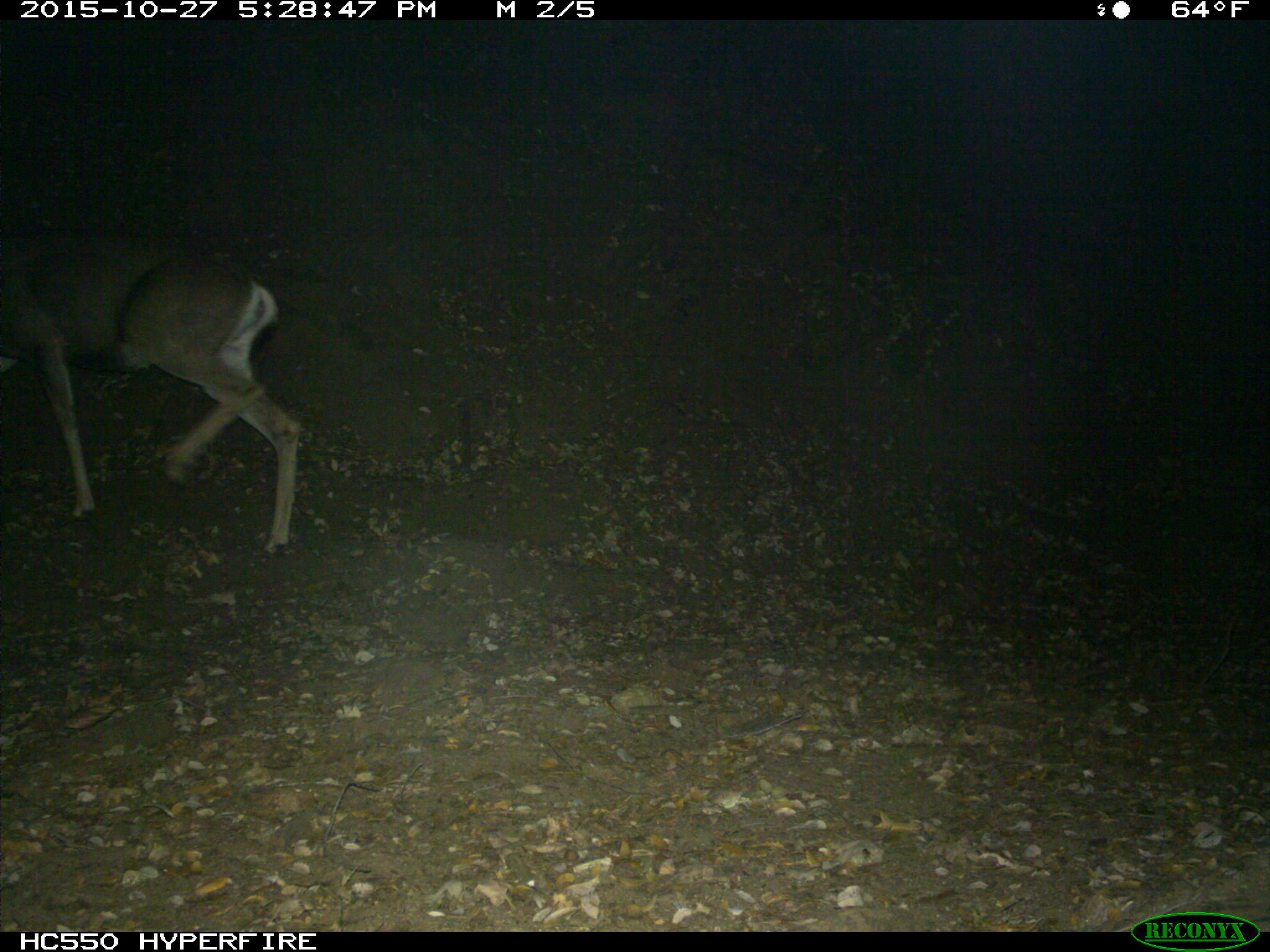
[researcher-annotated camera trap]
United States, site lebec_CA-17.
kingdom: Animalia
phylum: Chordata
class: Mammalia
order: Artiodactyla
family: Cervidae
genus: Odocoileus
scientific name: Odocoileus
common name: deer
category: unidentified deer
Unidentified deer (deer) (Odocoileus).